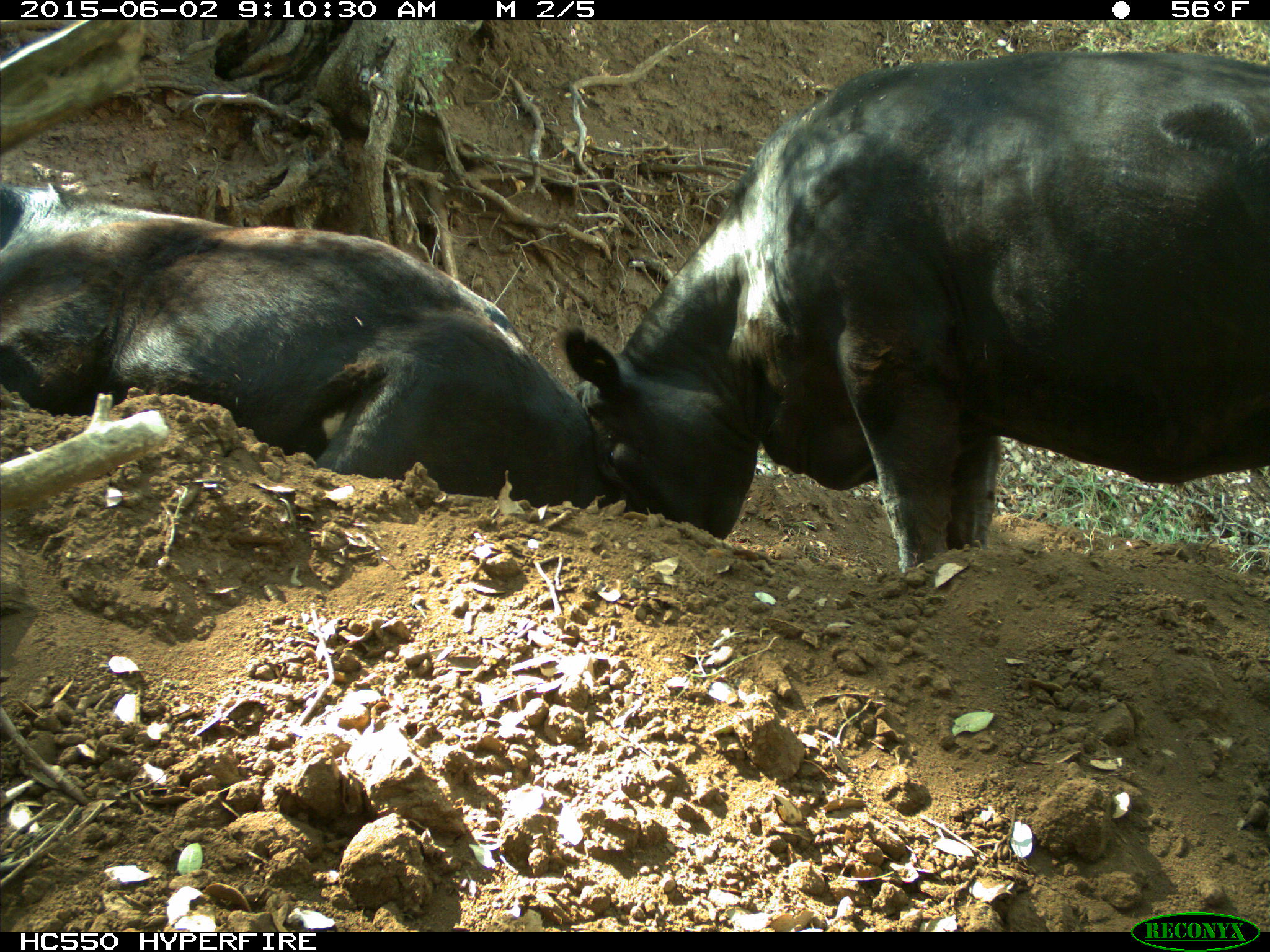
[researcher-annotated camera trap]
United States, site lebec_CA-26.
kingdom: Animalia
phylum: Chordata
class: Mammalia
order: Artiodactyla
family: Bovidae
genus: Bos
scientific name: Bos taurus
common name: domestic cow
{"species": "Bos taurus (domestic cow)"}